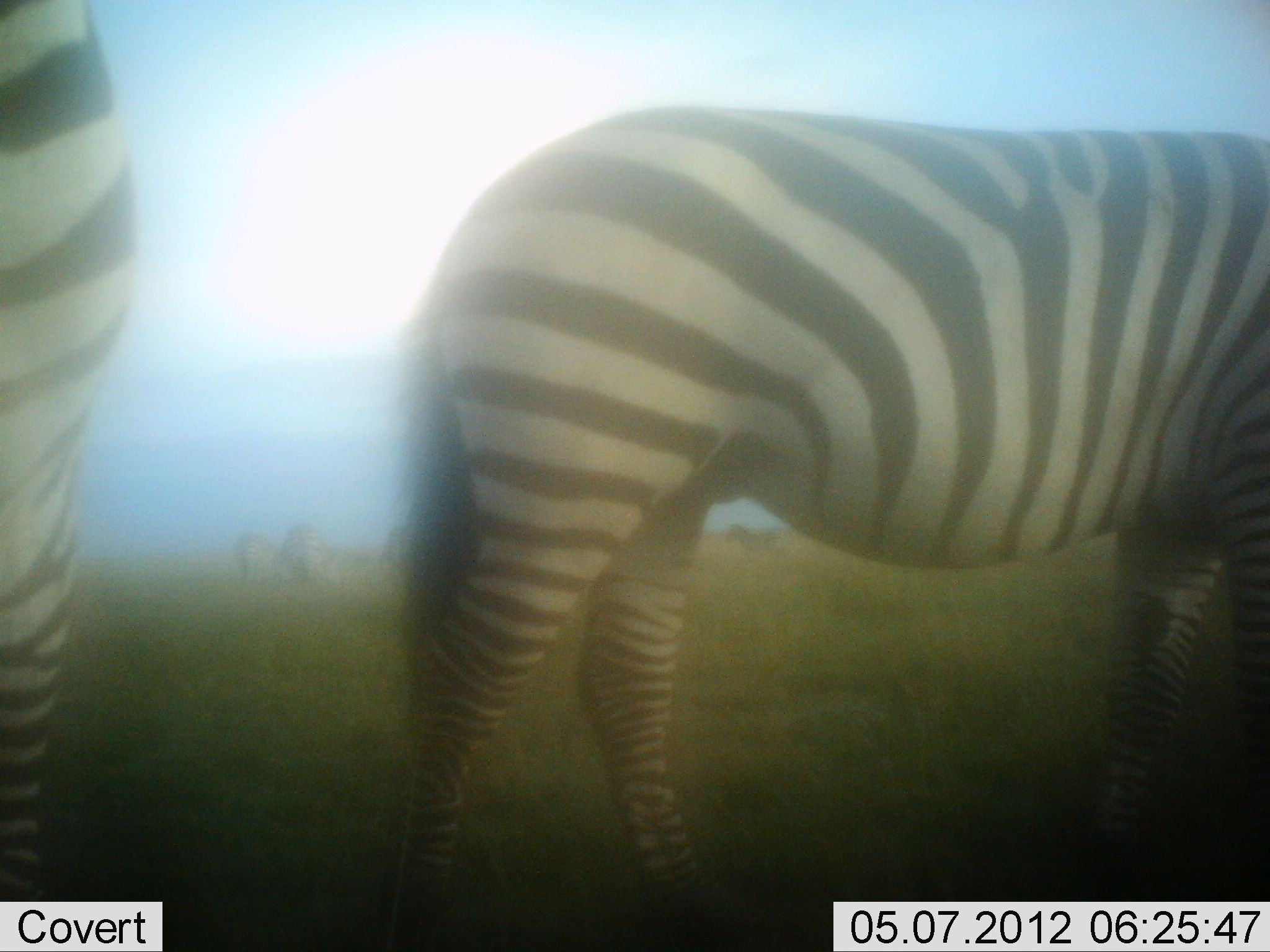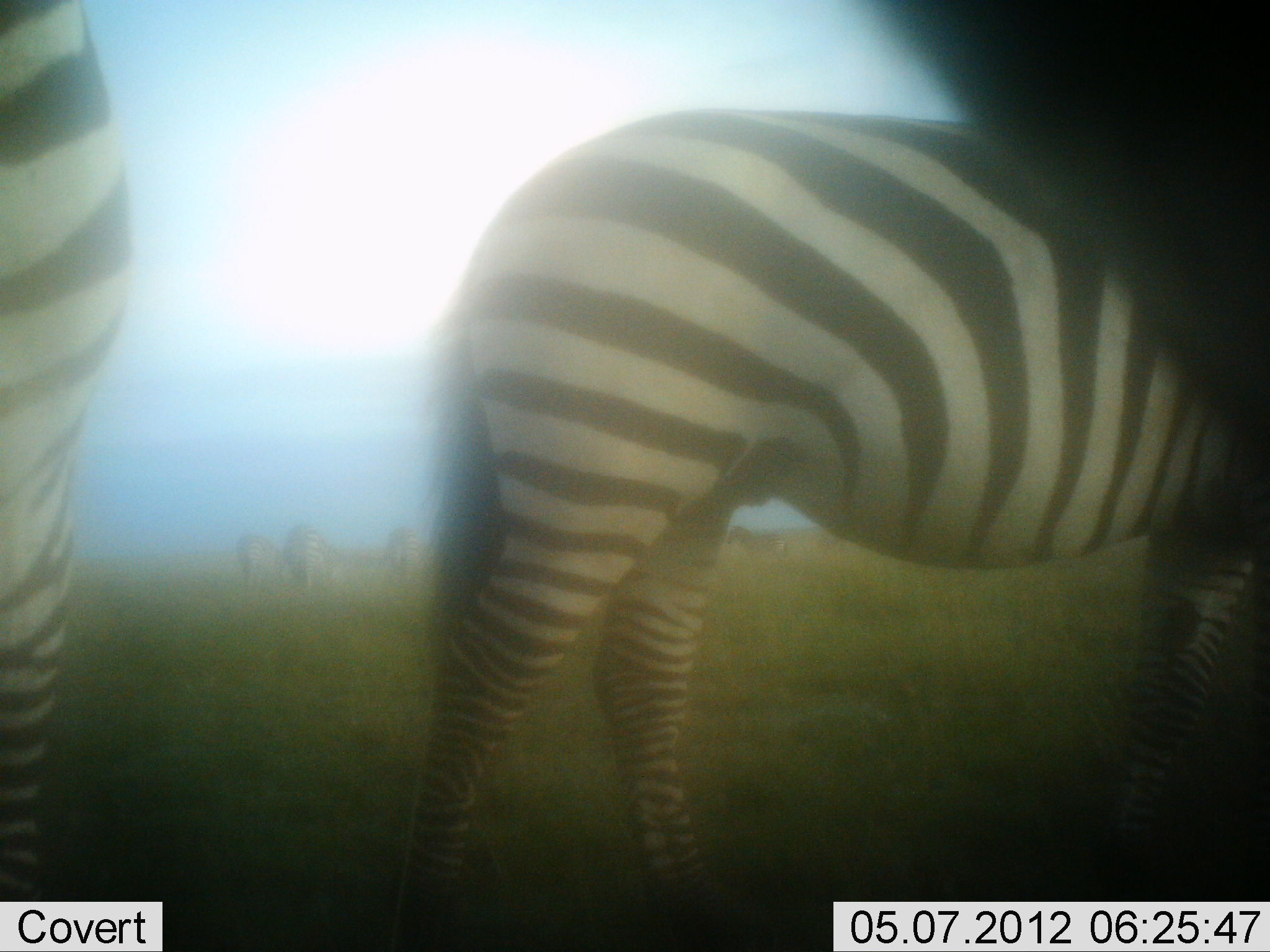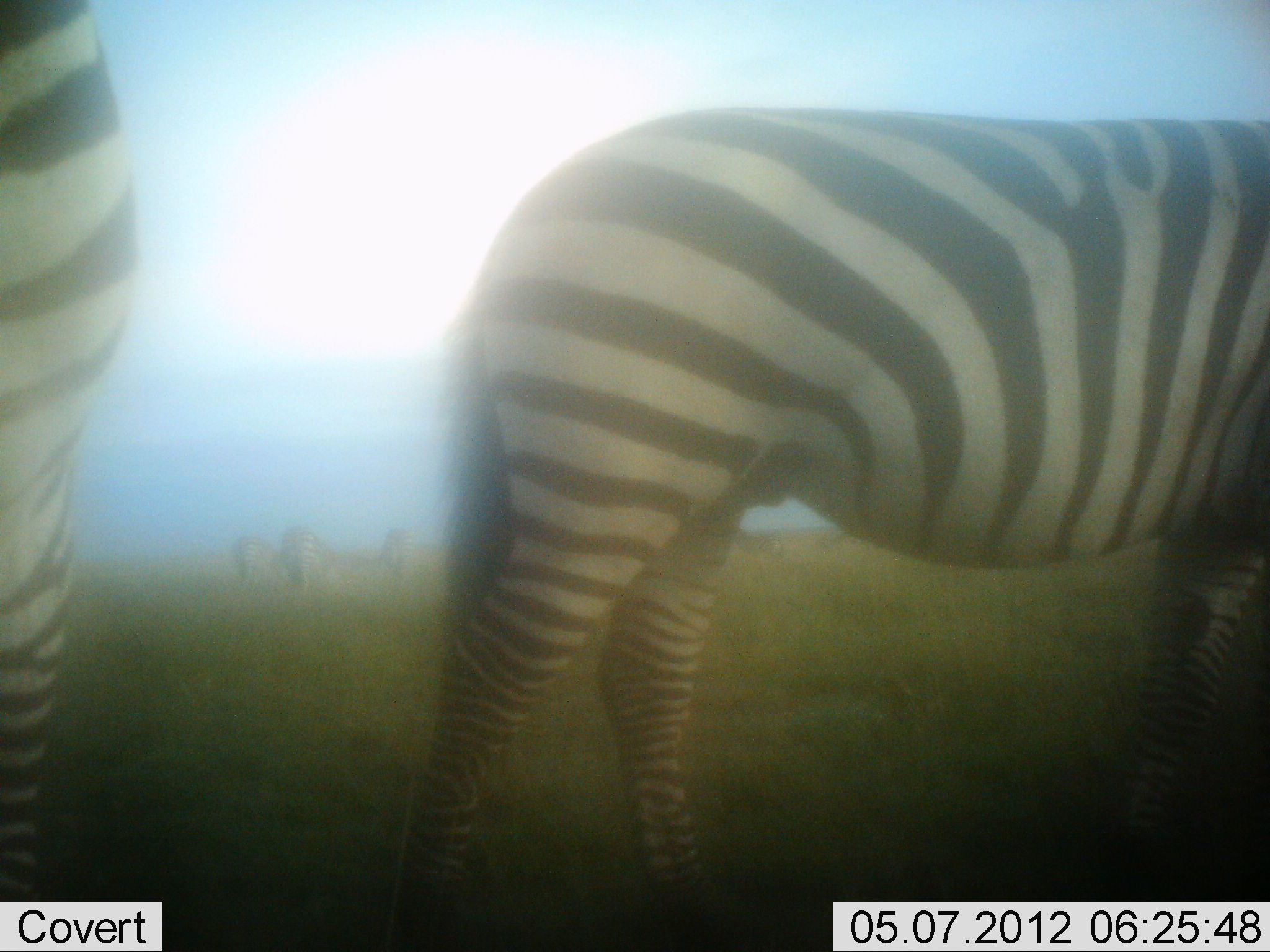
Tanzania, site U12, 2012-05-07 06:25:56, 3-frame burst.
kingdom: Animalia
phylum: Chordata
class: Mammalia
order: Perissodactyla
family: Equidae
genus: Equus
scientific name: Equus quagga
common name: plains zebra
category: zebra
Zebra (plains zebra) (Equus quagga), count 6. Behavior (volunteer vote fractions): standing 100%, resting 0%, moving 0%, interacting 0%. Young present (vote fraction): 0%. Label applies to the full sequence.